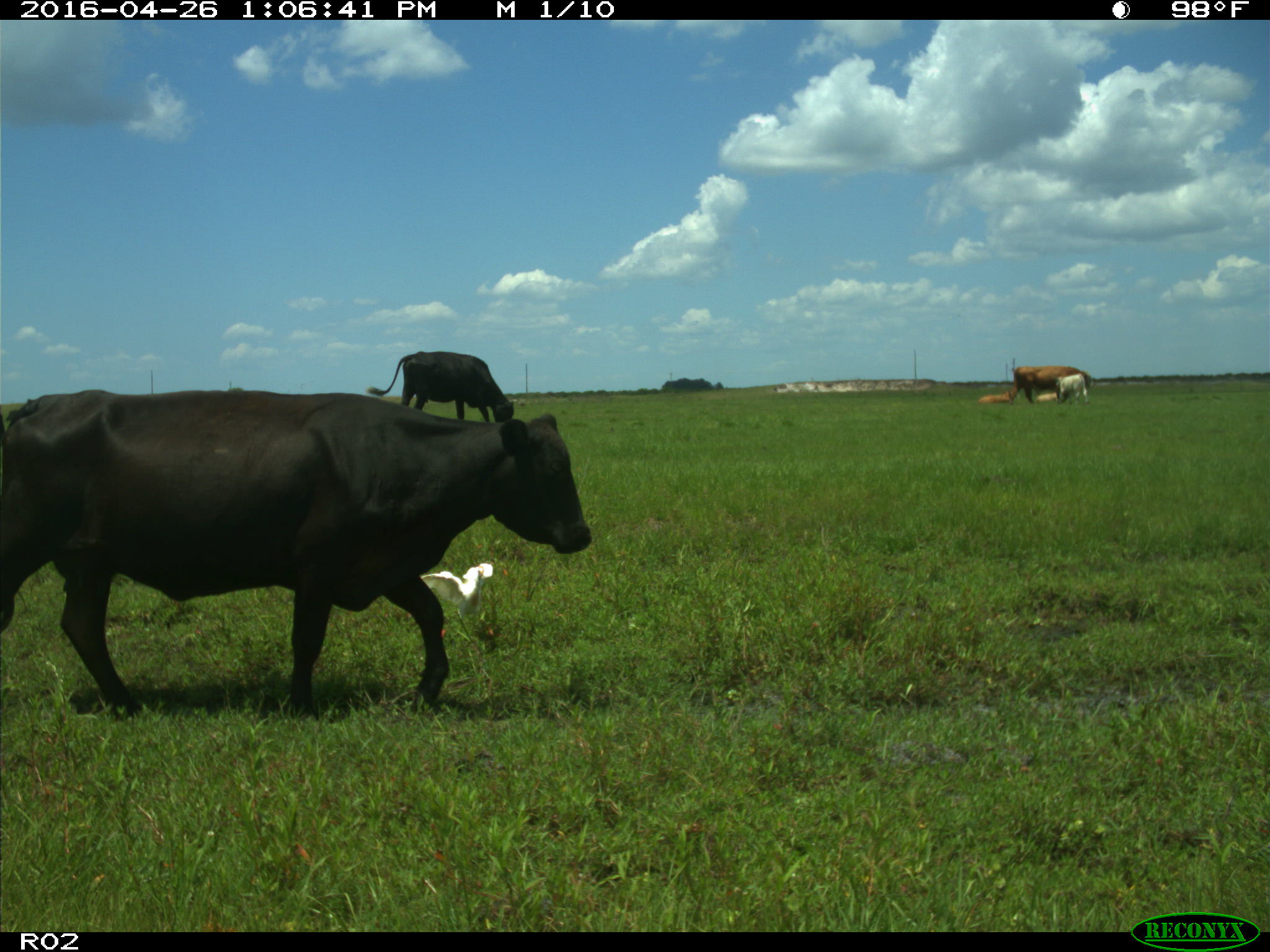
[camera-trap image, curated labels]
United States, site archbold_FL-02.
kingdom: Animalia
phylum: Chordata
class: Mammalia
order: Artiodactyla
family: Bovidae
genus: Bos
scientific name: Bos taurus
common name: domestic cow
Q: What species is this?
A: Bos taurus (domestic cow).